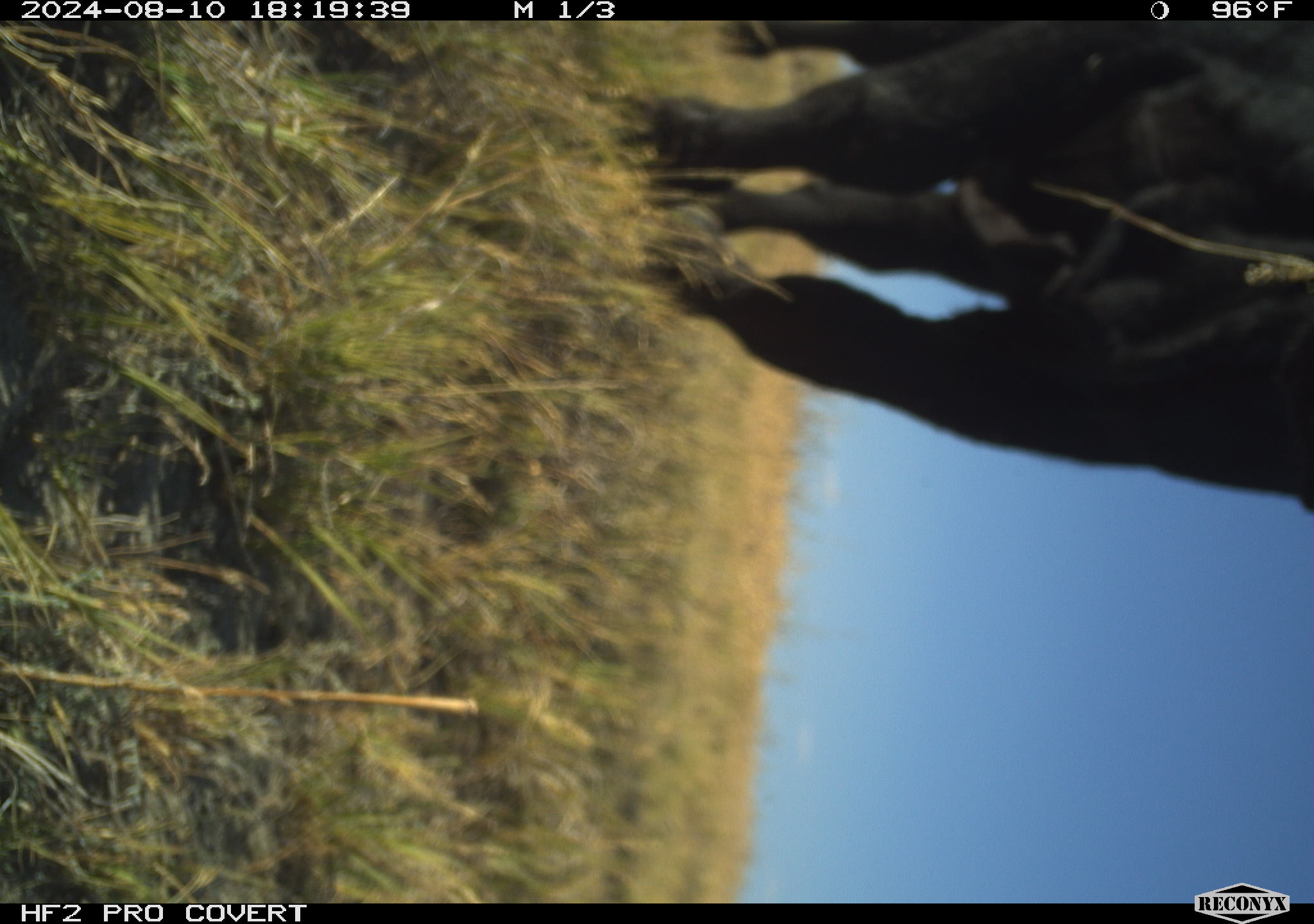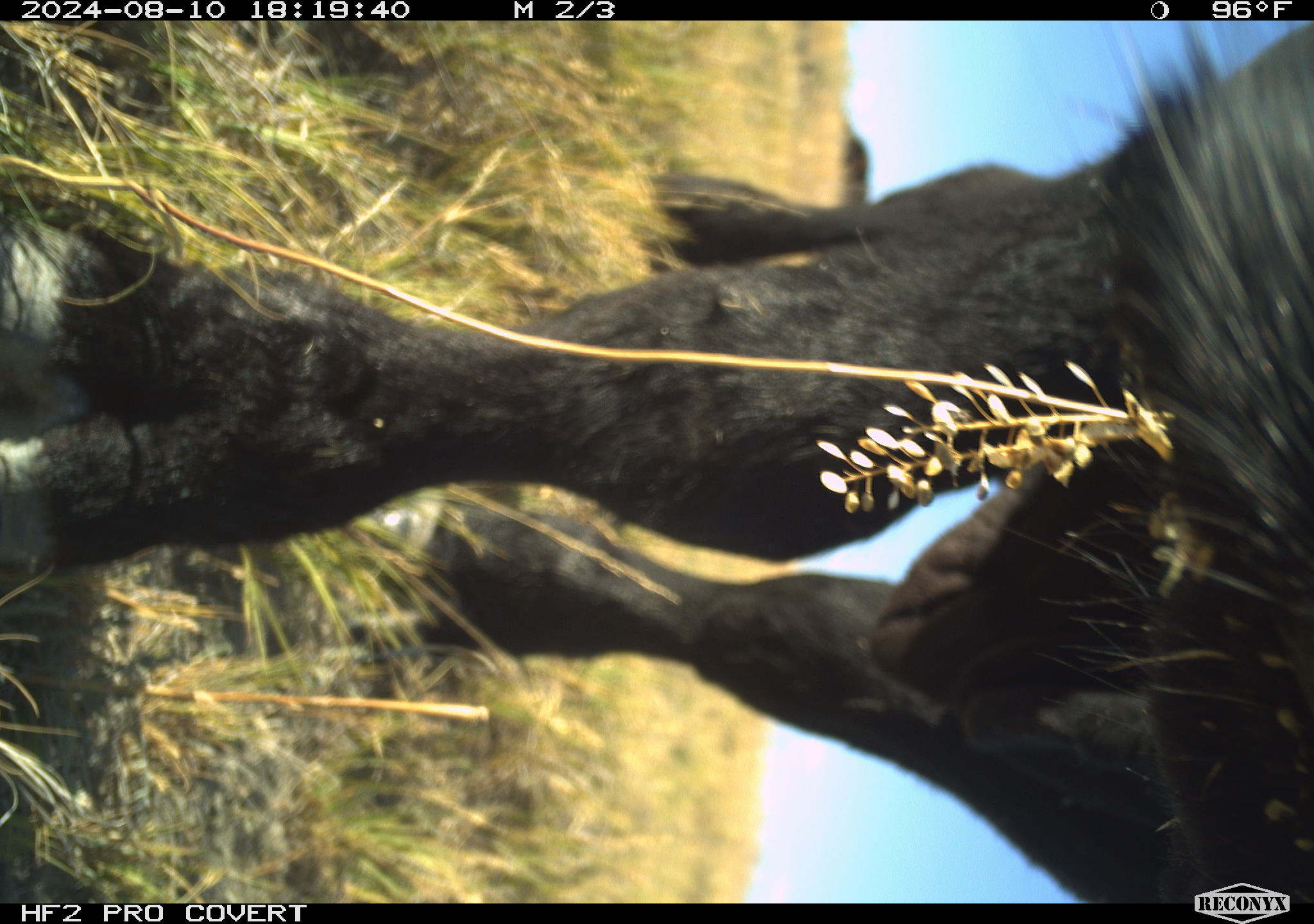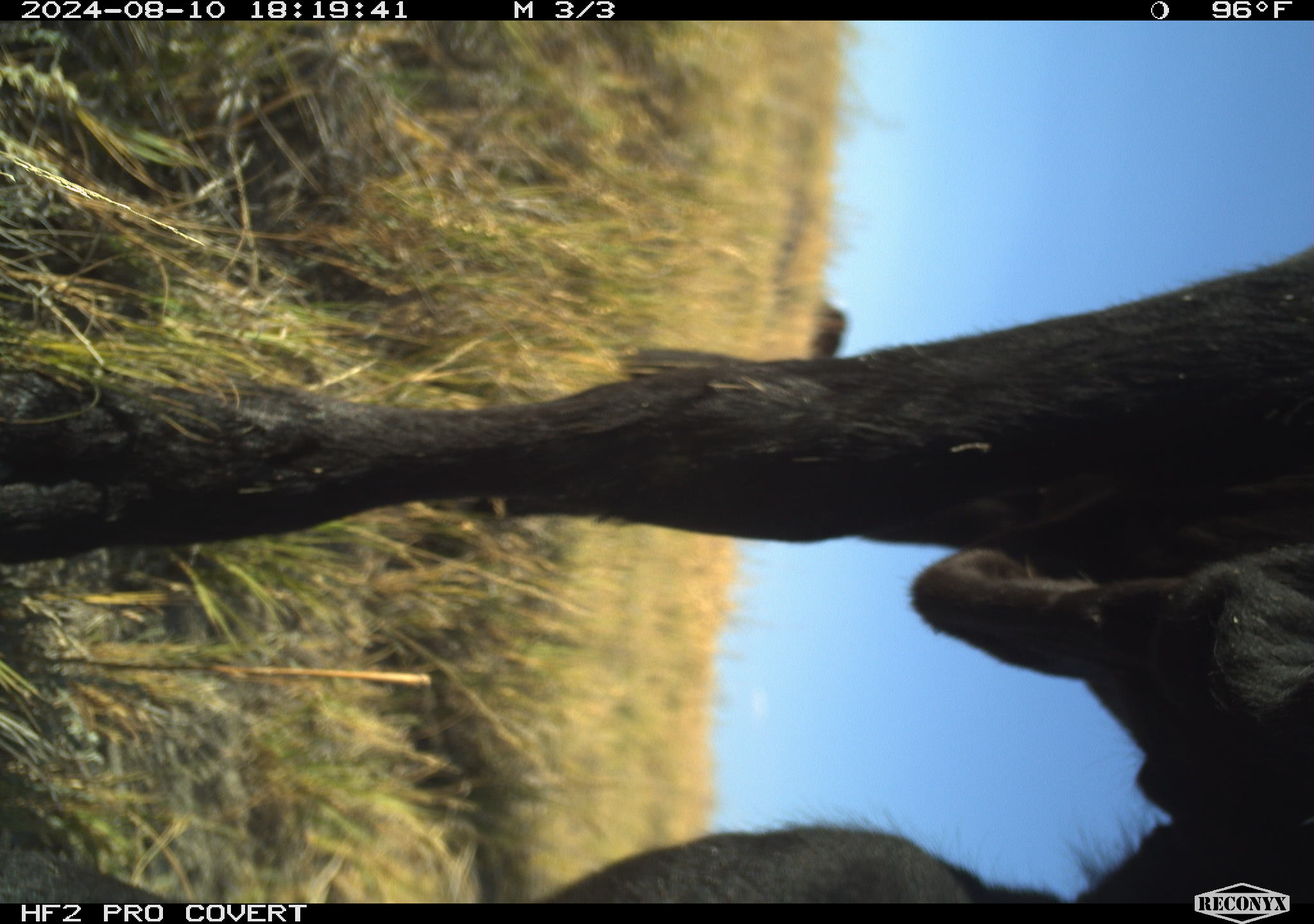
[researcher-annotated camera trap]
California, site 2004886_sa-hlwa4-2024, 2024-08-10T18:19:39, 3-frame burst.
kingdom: Animalia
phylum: Chordata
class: Mammalia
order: Artiodactyla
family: Bovidae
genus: Bos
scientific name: Bos taurus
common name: domestic cattle